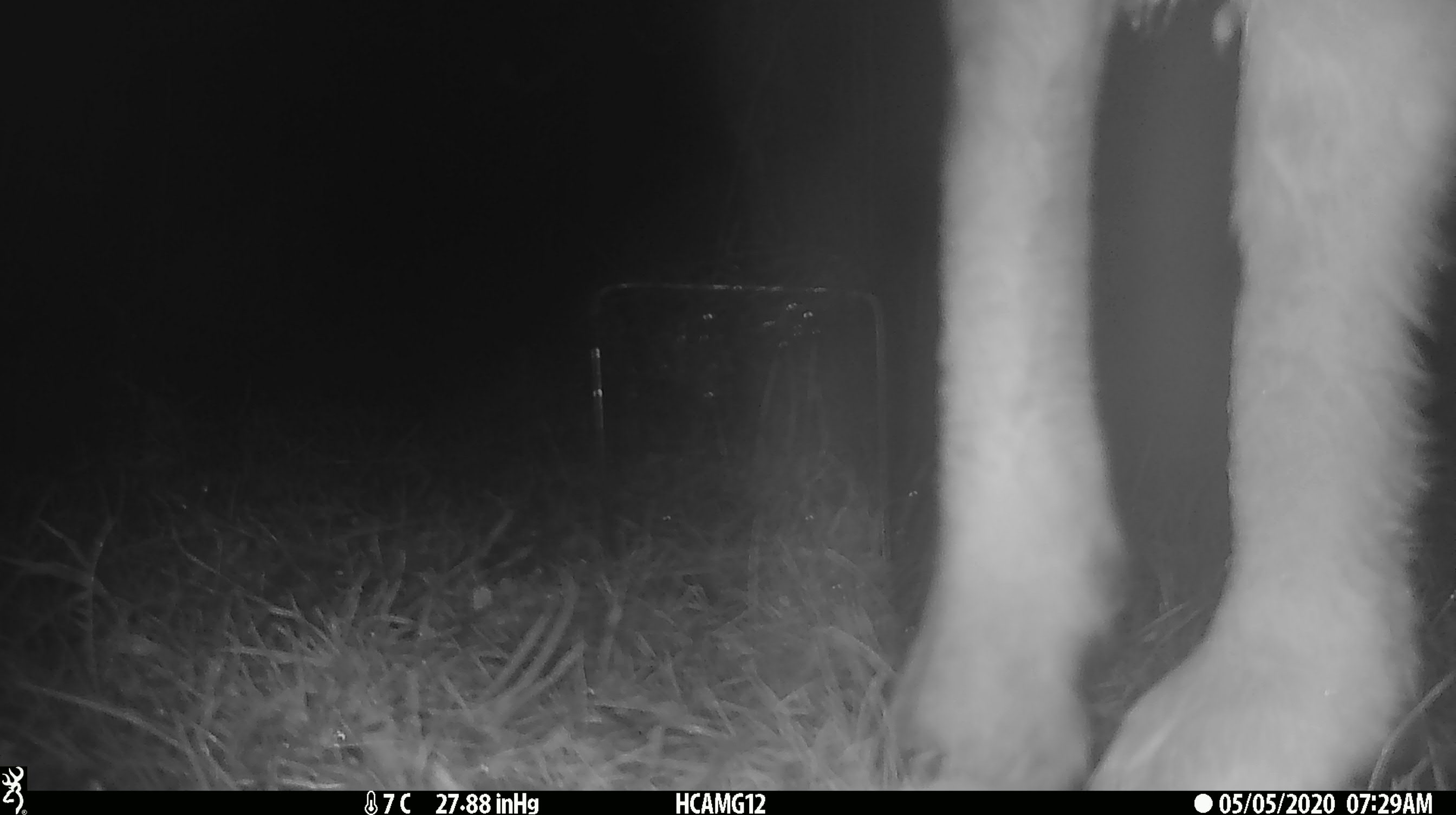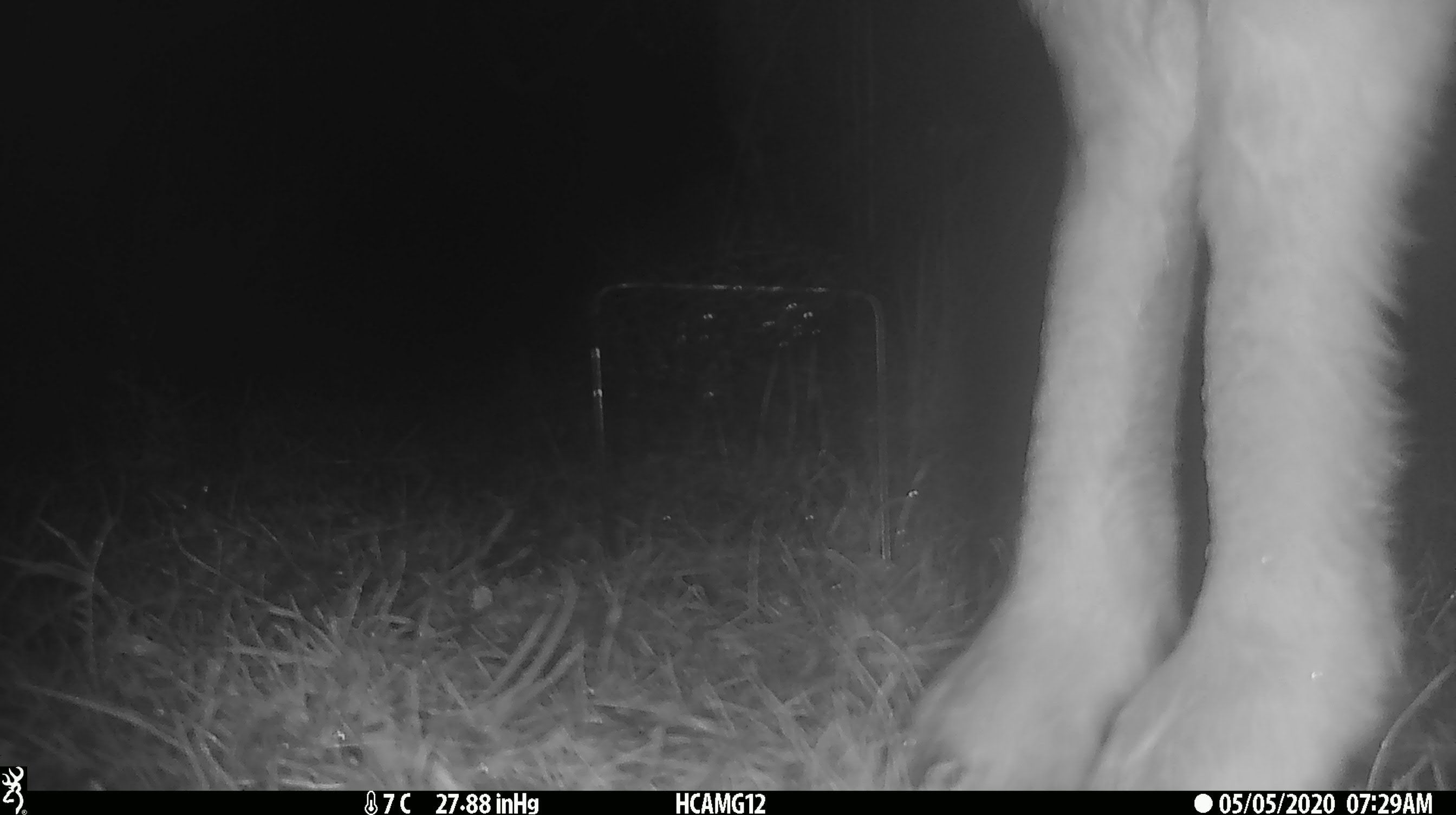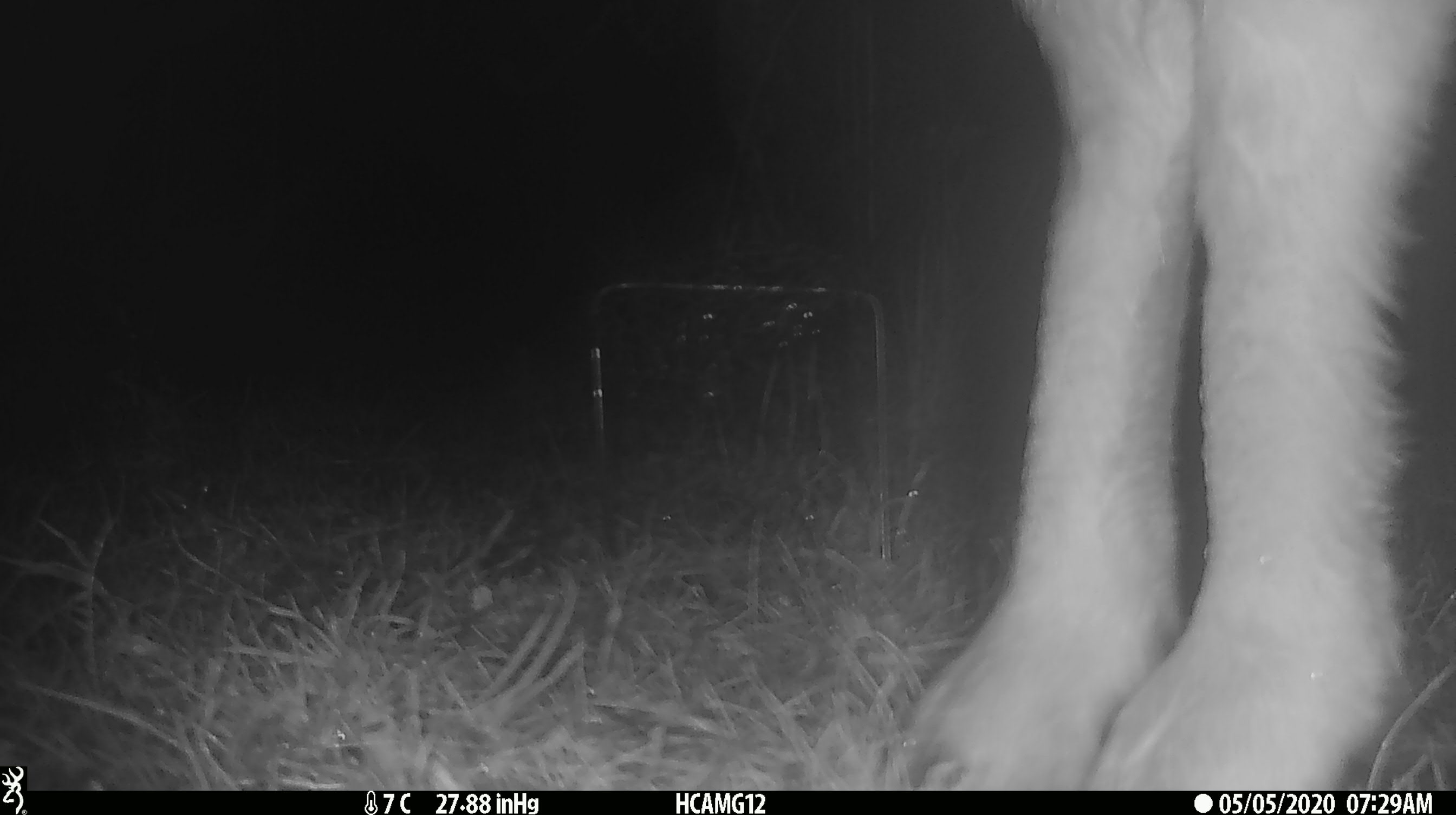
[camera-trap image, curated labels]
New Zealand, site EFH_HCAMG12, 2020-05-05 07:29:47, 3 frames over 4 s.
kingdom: Animalia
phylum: Chordata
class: Mammalia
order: Artiodactyla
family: Bovidae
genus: Ovis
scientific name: Ovis aries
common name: domestic sheep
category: sheep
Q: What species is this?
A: Sheep (domestic sheep) (Ovis aries).